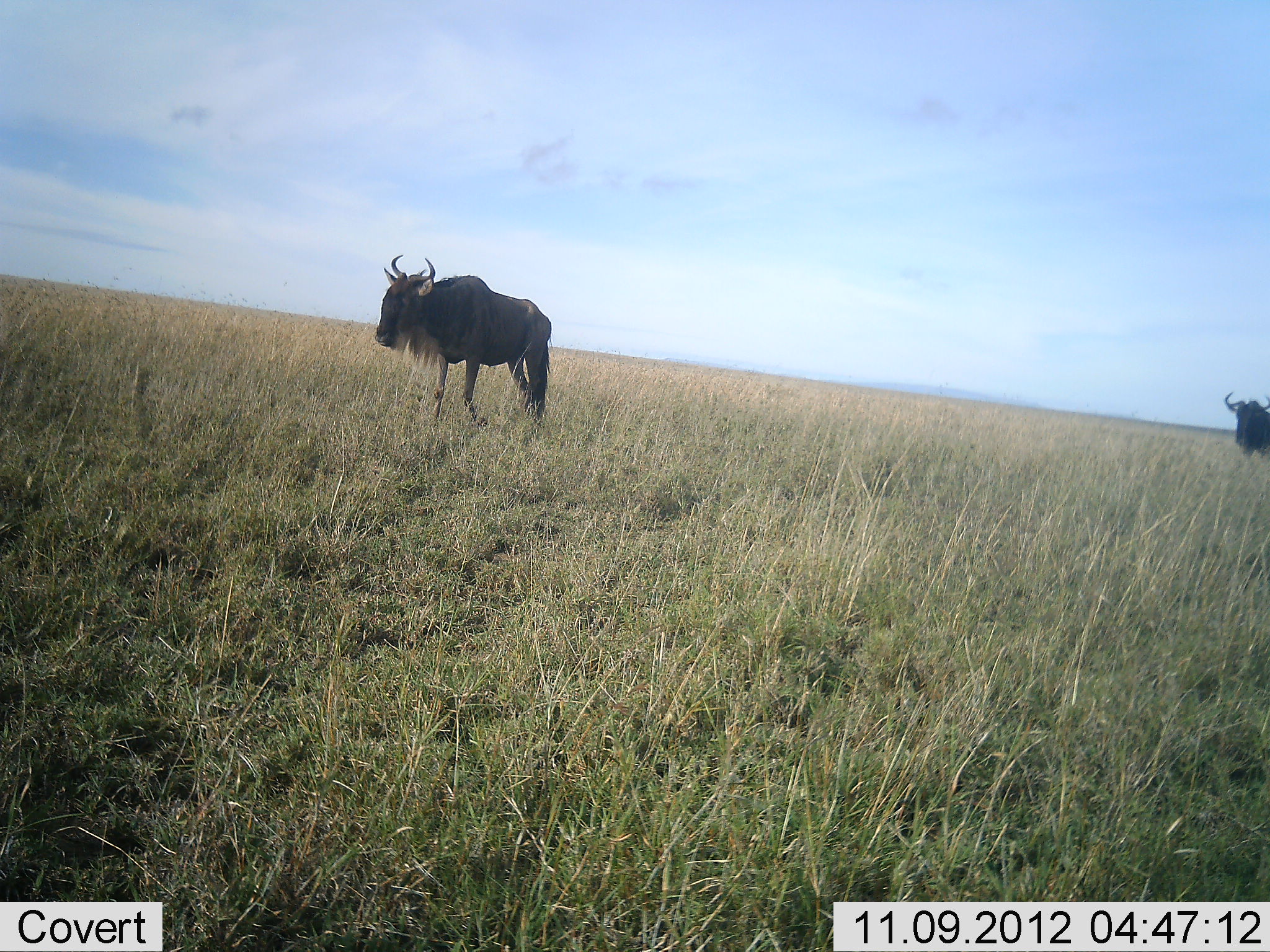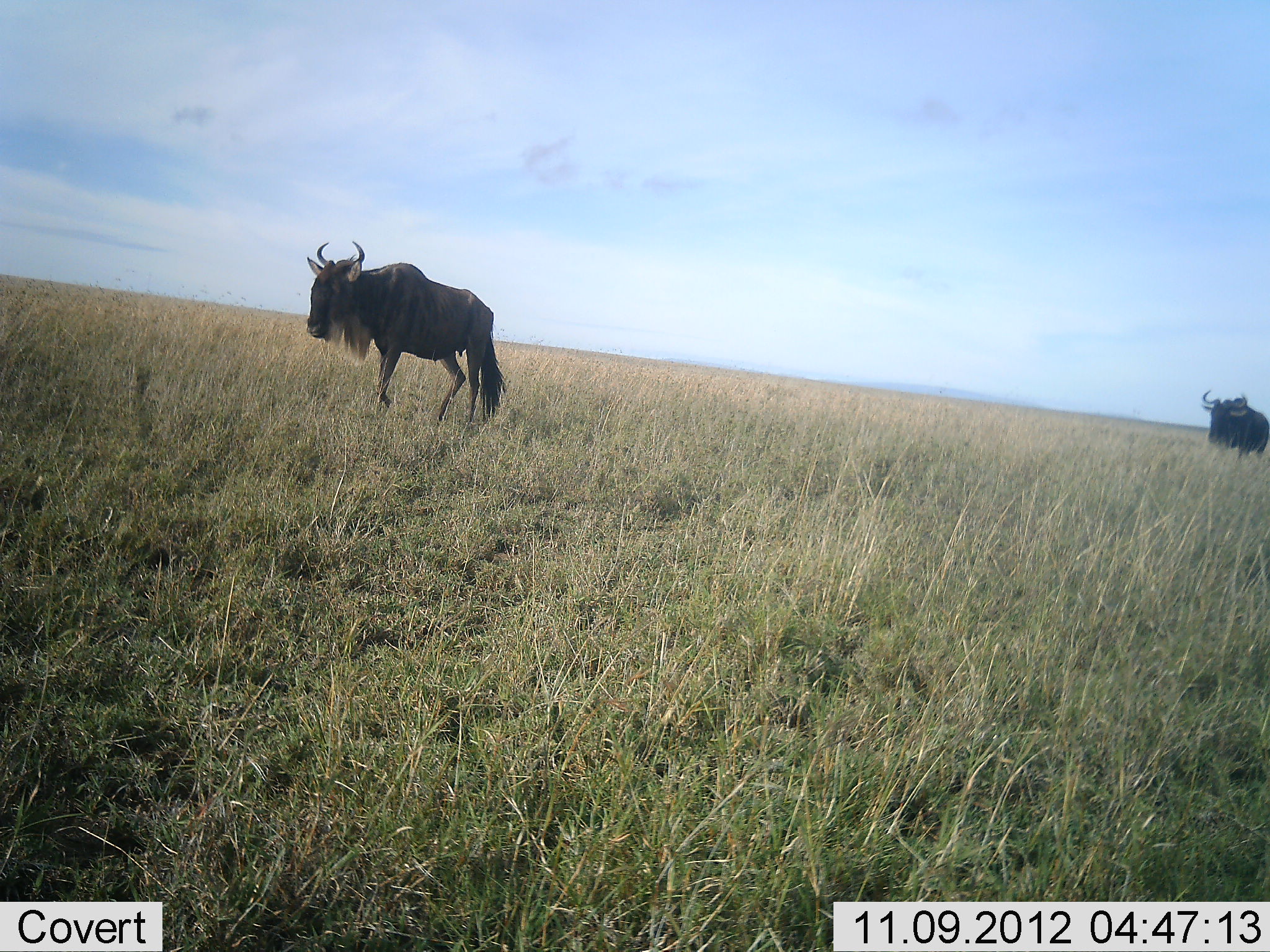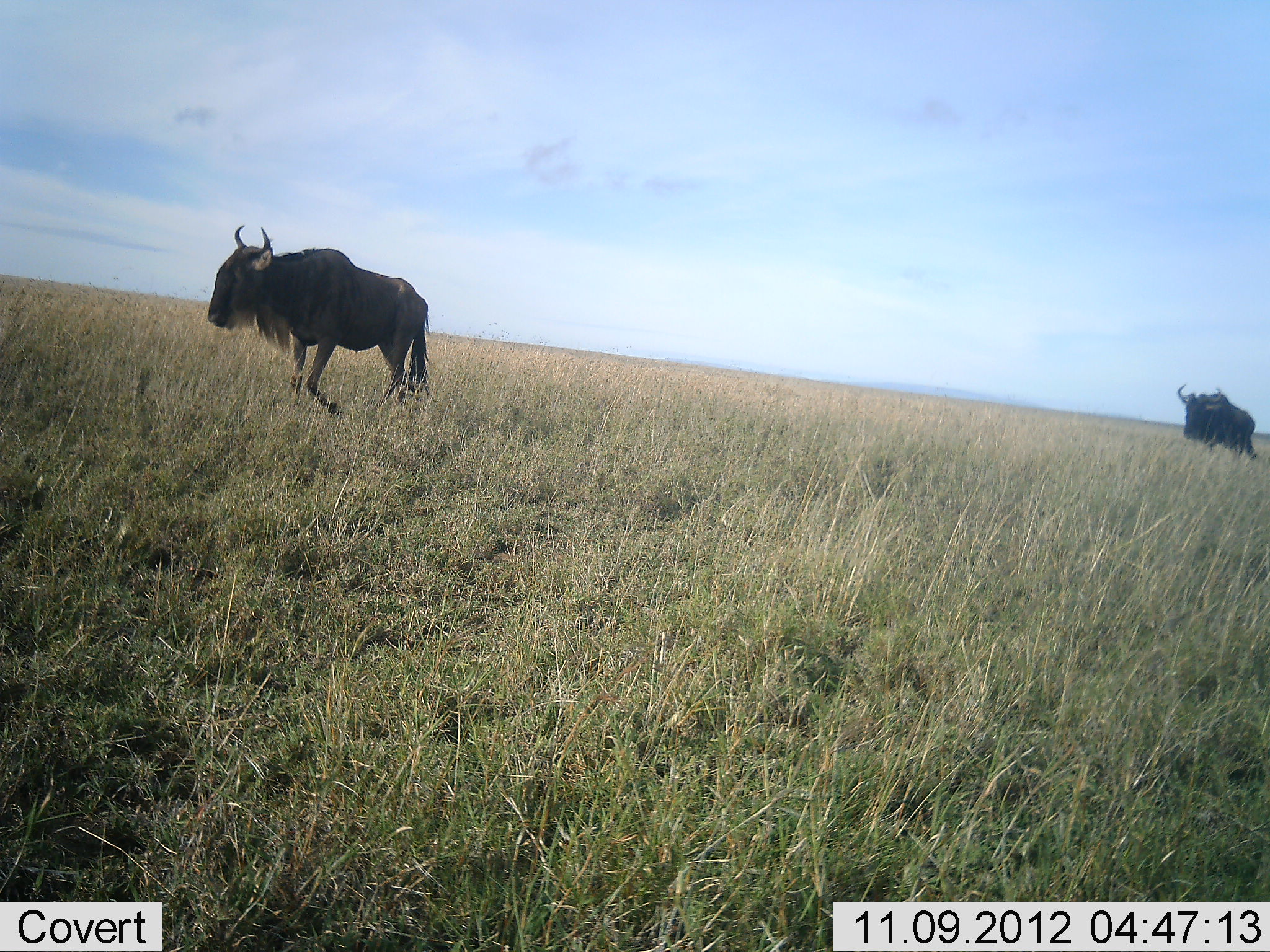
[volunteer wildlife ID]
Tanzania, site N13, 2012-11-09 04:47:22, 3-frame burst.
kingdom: Animalia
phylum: Chordata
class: Mammalia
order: Artiodactyla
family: Bovidae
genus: Connochaetes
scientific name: Connochaetes taurinus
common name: blue wildebeest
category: wildebeest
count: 2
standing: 0%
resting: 0%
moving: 100%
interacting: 0%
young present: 0%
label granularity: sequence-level